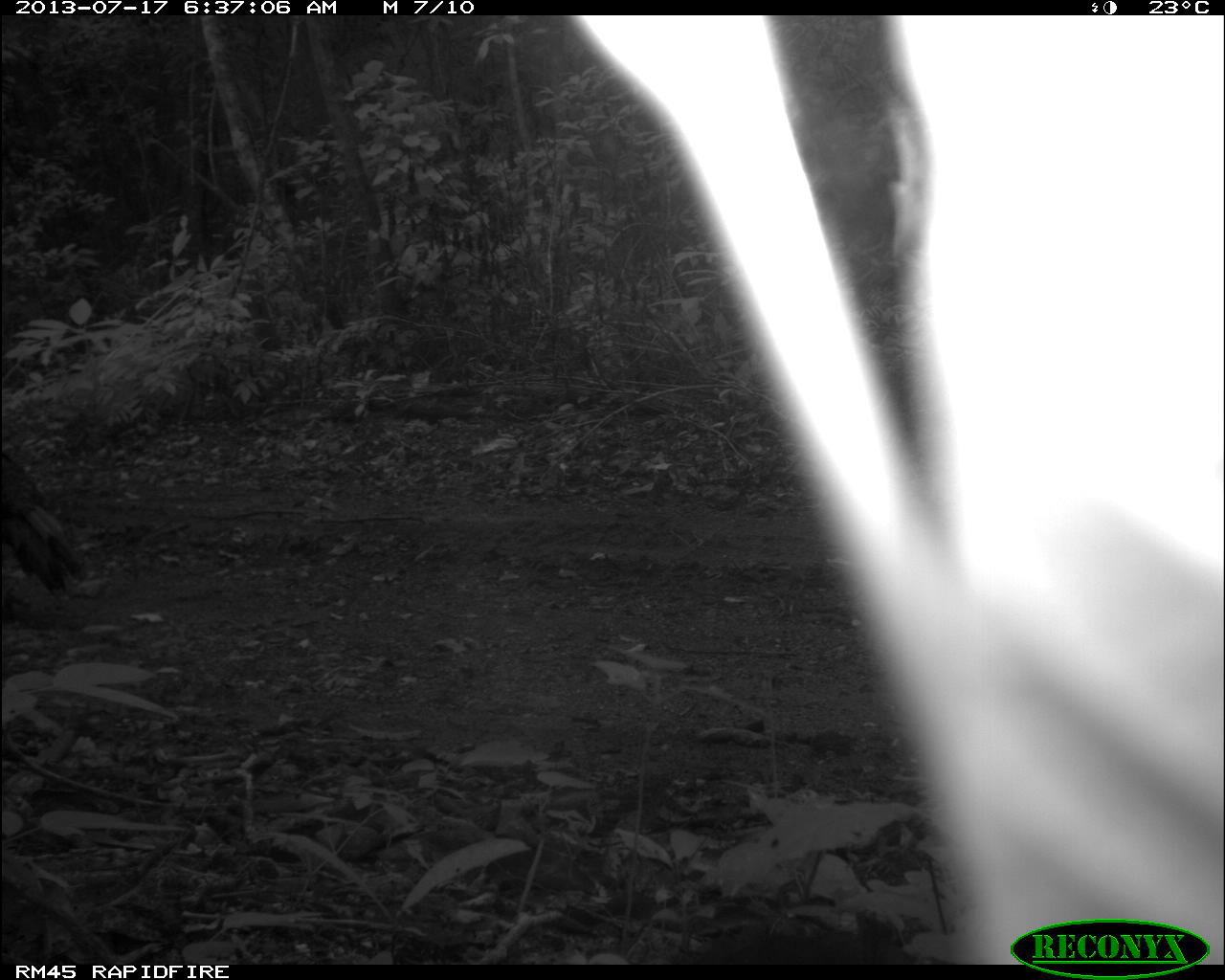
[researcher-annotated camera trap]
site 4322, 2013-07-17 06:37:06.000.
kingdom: Animalia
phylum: Chordata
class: Aves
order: Galliformes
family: Phasianidae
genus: Meleagris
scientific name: Meleagris ocellata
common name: ocellated turkey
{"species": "Meleagris ocellata (ocellated turkey)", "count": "1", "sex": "male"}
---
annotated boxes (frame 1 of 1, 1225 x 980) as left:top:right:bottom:
meleagris ocellata: 574:15:1225:963; 0:450:86:594